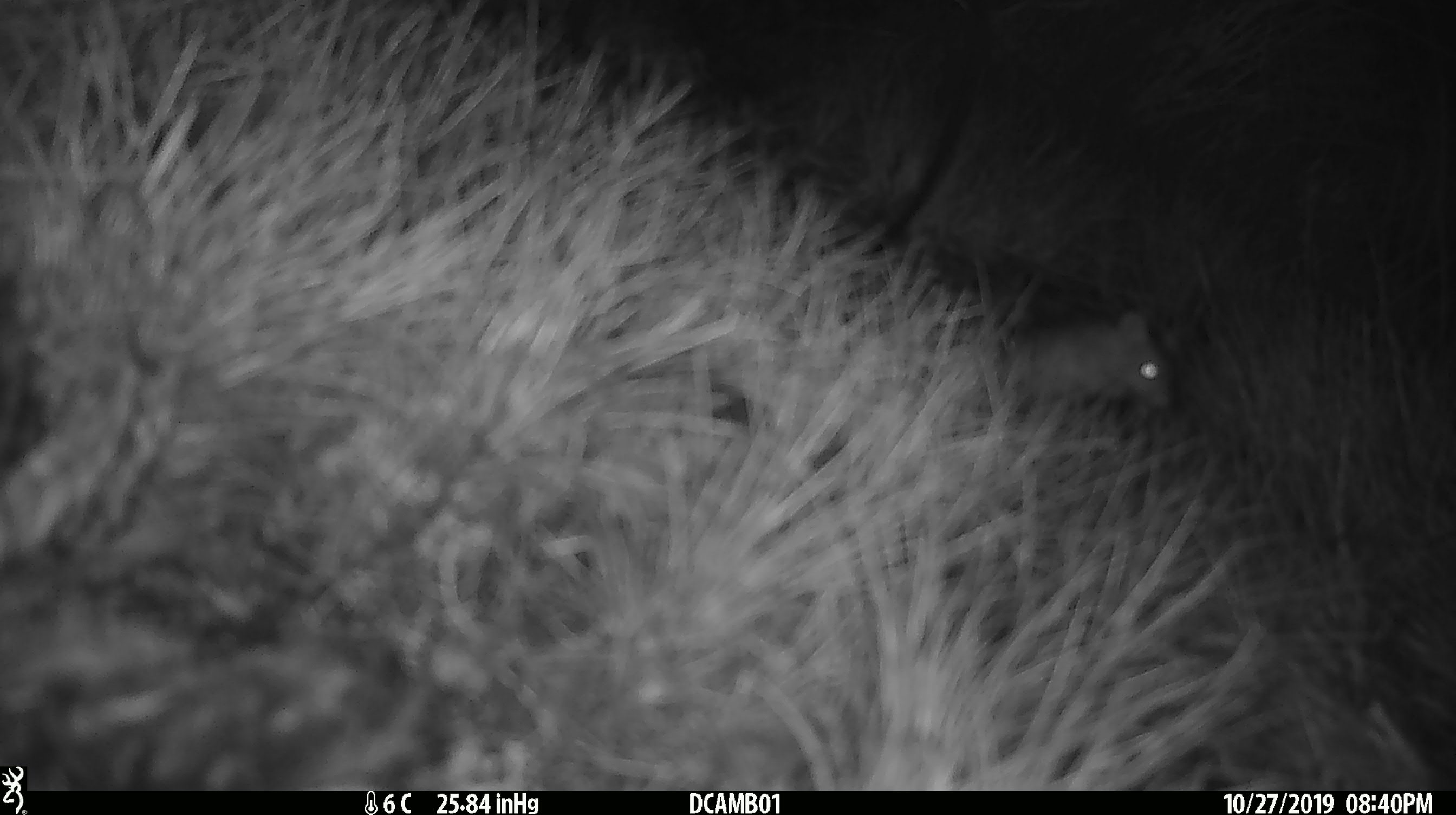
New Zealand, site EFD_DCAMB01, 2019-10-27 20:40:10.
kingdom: Animalia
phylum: Chordata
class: Mammalia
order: Rodentia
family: Muridae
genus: Mus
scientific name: Mus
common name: mouse